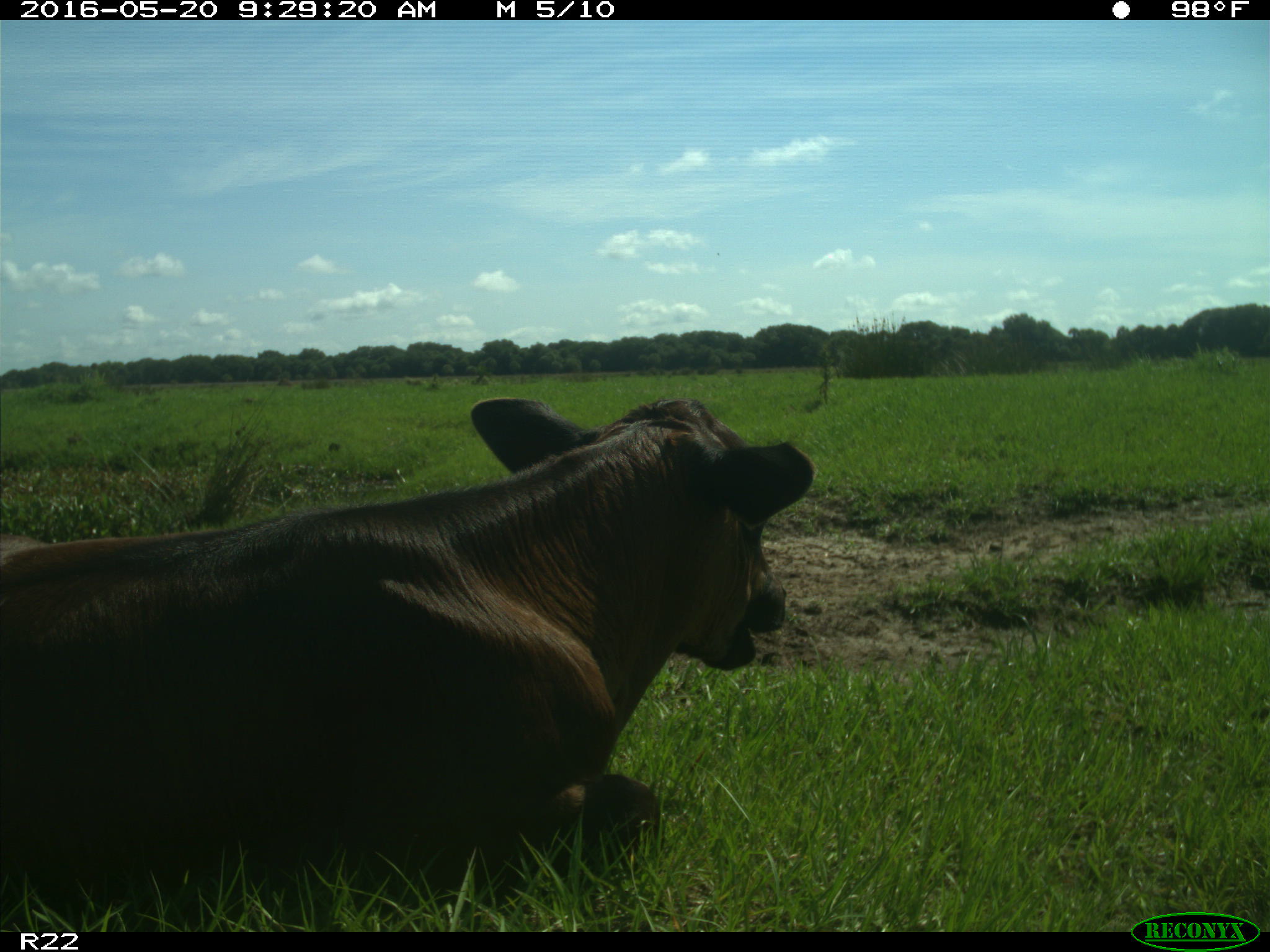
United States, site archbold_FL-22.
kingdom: Animalia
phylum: Chordata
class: Mammalia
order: Artiodactyla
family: Bovidae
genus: Bos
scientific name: Bos taurus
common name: domestic cow